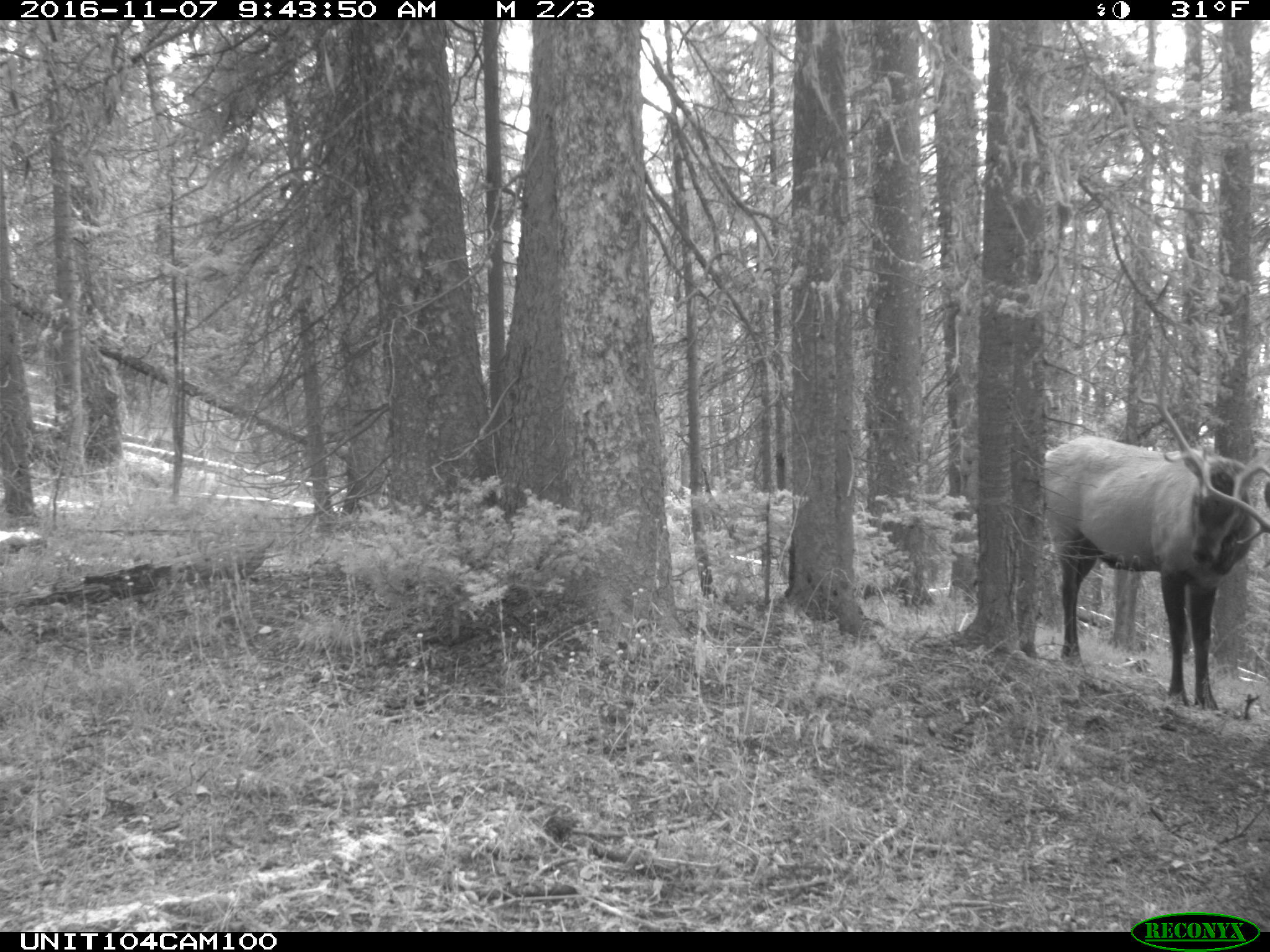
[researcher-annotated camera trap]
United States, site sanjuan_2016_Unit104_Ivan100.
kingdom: Animalia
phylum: Chordata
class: Mammalia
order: Artiodactyla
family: Cervidae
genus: Cervus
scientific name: Cervus elaphus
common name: red deer